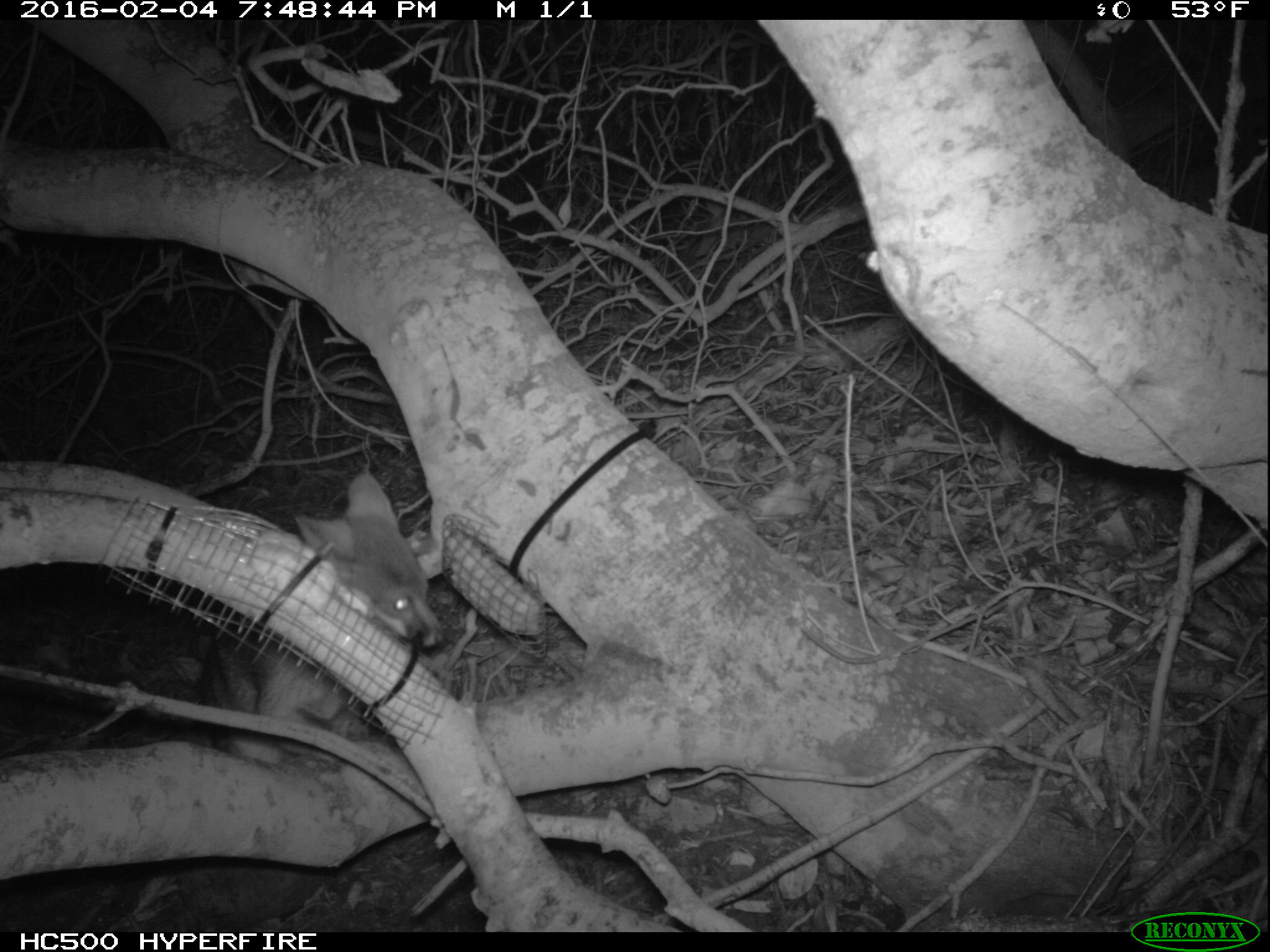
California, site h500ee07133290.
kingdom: Animalia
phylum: Chordata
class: Mammalia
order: Carnivora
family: Canidae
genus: Urocyon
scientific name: Urocyon littoralis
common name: island fox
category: fox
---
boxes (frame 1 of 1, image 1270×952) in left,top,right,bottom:
fox: 197,474,445,765